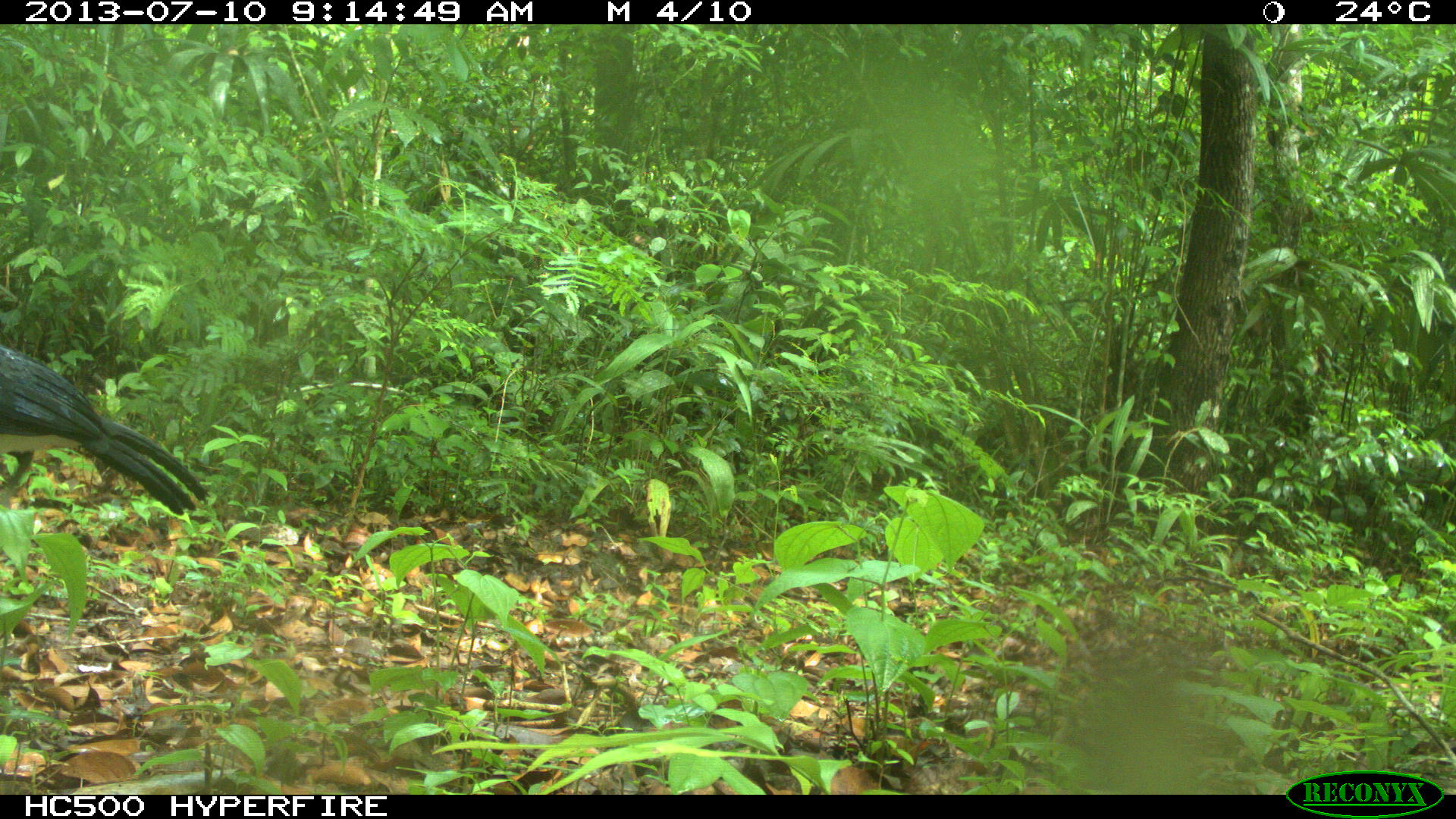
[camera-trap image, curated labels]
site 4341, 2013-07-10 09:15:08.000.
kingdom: Animalia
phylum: Chordata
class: Aves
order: Galliformes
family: Cracidae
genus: Crax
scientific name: Crax rubra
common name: great curassow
Crax rubra (great curassow), count 2, sex male.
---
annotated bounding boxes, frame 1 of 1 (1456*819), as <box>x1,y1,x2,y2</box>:
crax rubra: <box>0,349,210,517</box>